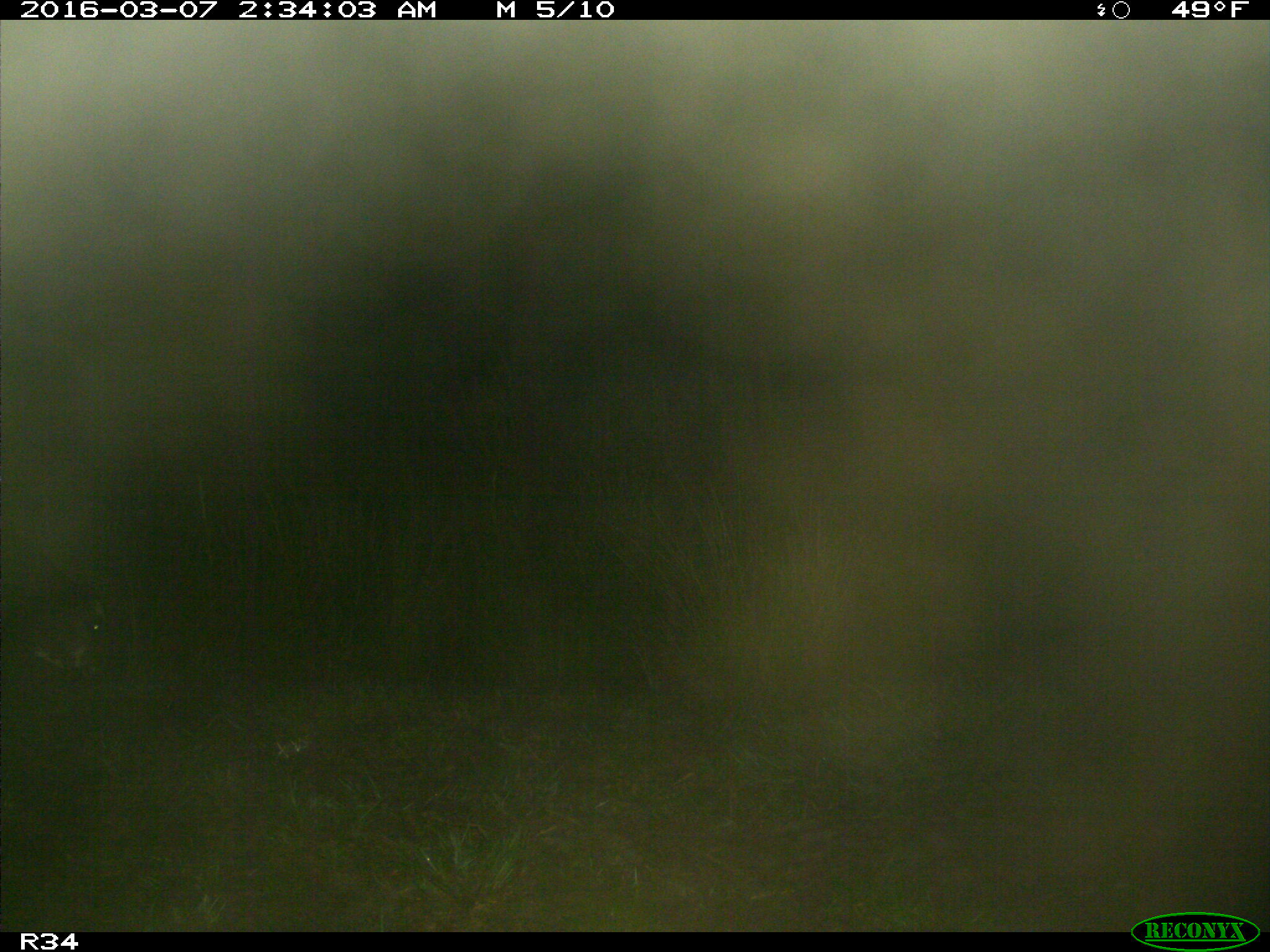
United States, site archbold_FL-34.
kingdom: Animalia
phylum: Chordata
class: Mammalia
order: Artiodactyla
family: Bovidae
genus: Bos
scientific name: Bos taurus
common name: domestic cow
Bos taurus (domestic cow).